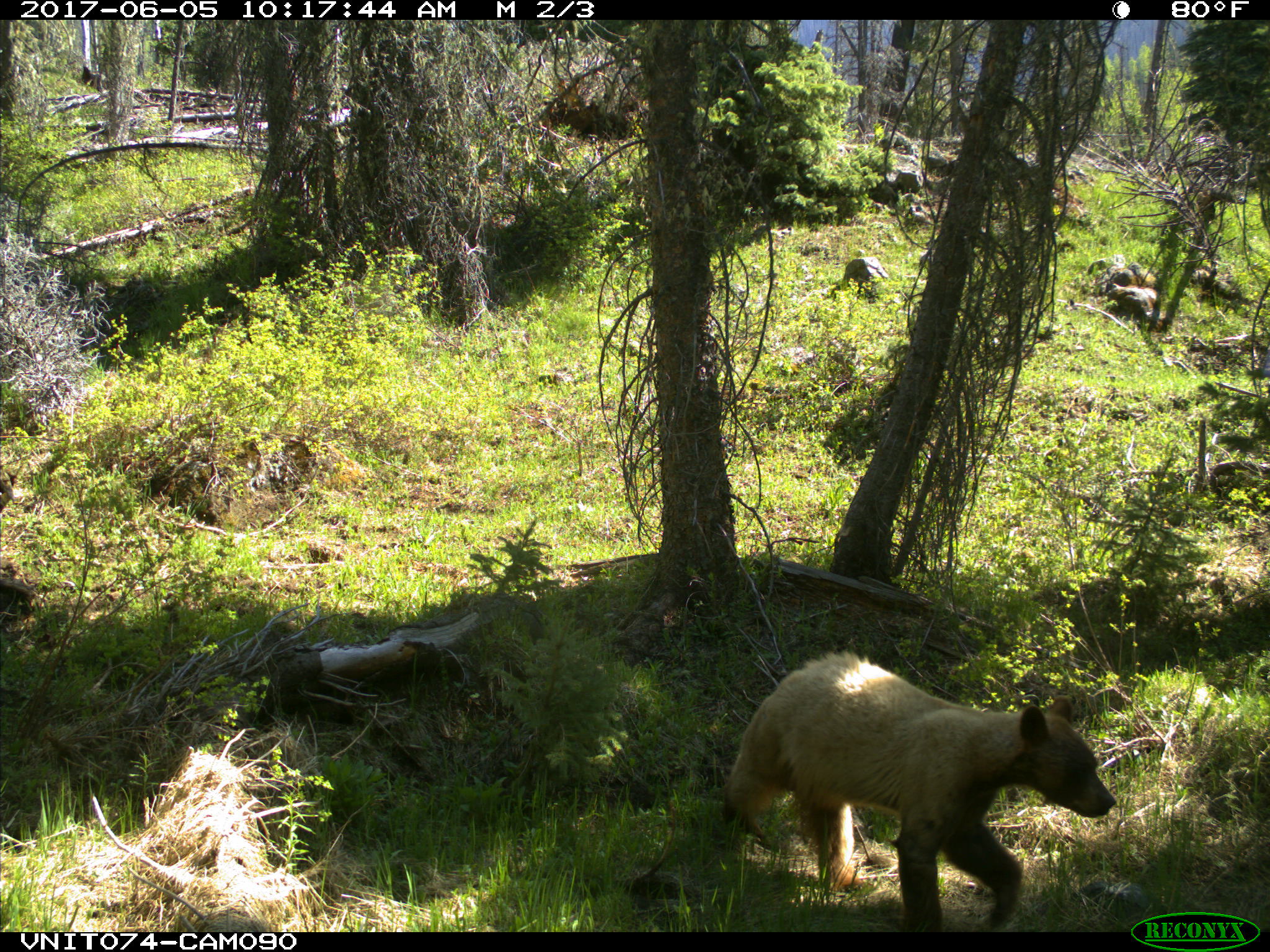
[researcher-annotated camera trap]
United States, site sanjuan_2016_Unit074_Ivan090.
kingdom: Animalia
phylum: Chordata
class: Mammalia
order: Carnivora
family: Ursidae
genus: Ursus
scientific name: Ursus americanus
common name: american black bear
Ursus americanus (american black bear).